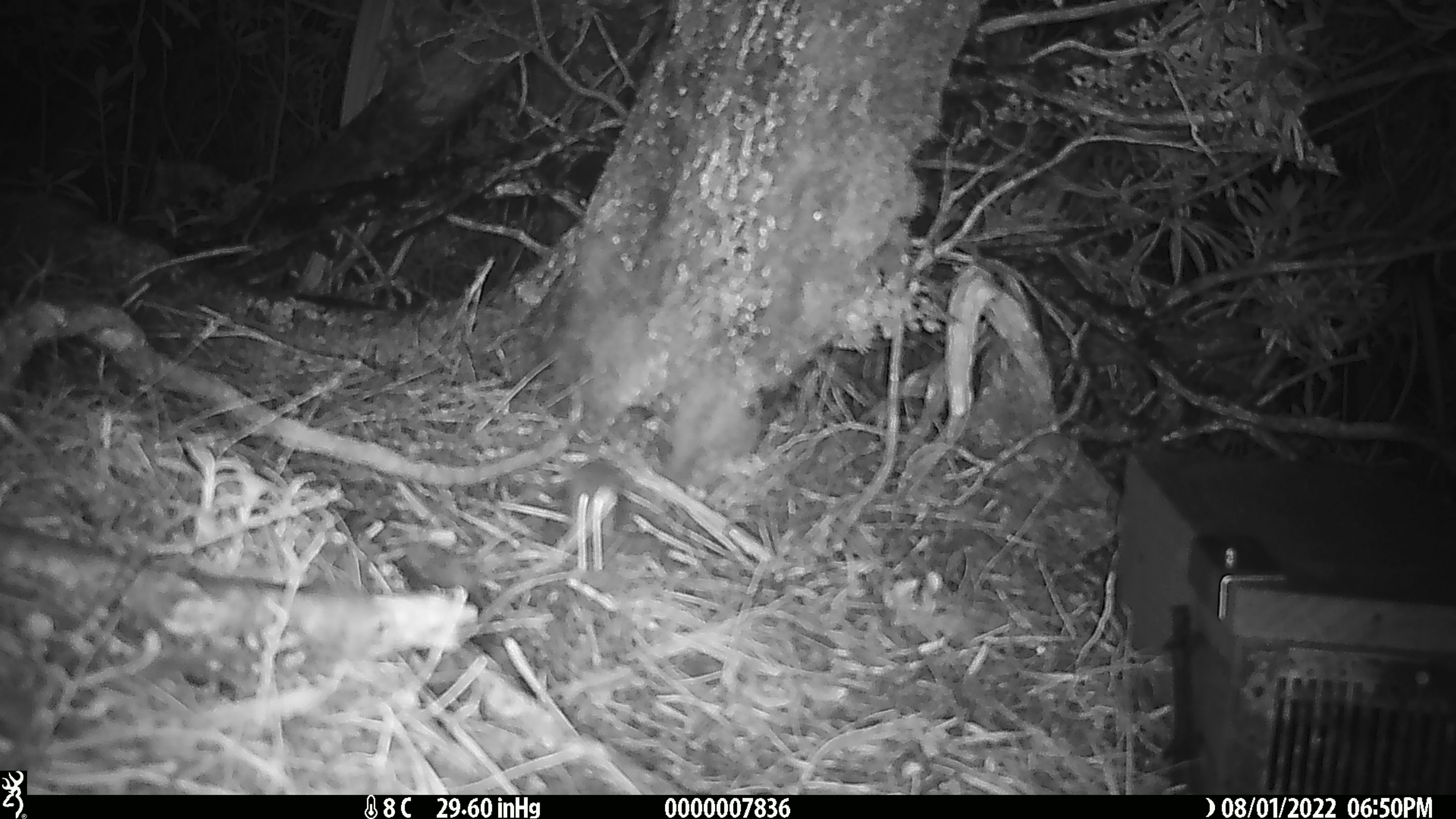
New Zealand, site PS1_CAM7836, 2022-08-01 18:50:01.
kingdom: Animalia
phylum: Chordata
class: Mammalia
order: Rodentia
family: Muridae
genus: Mus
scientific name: Mus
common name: mouse